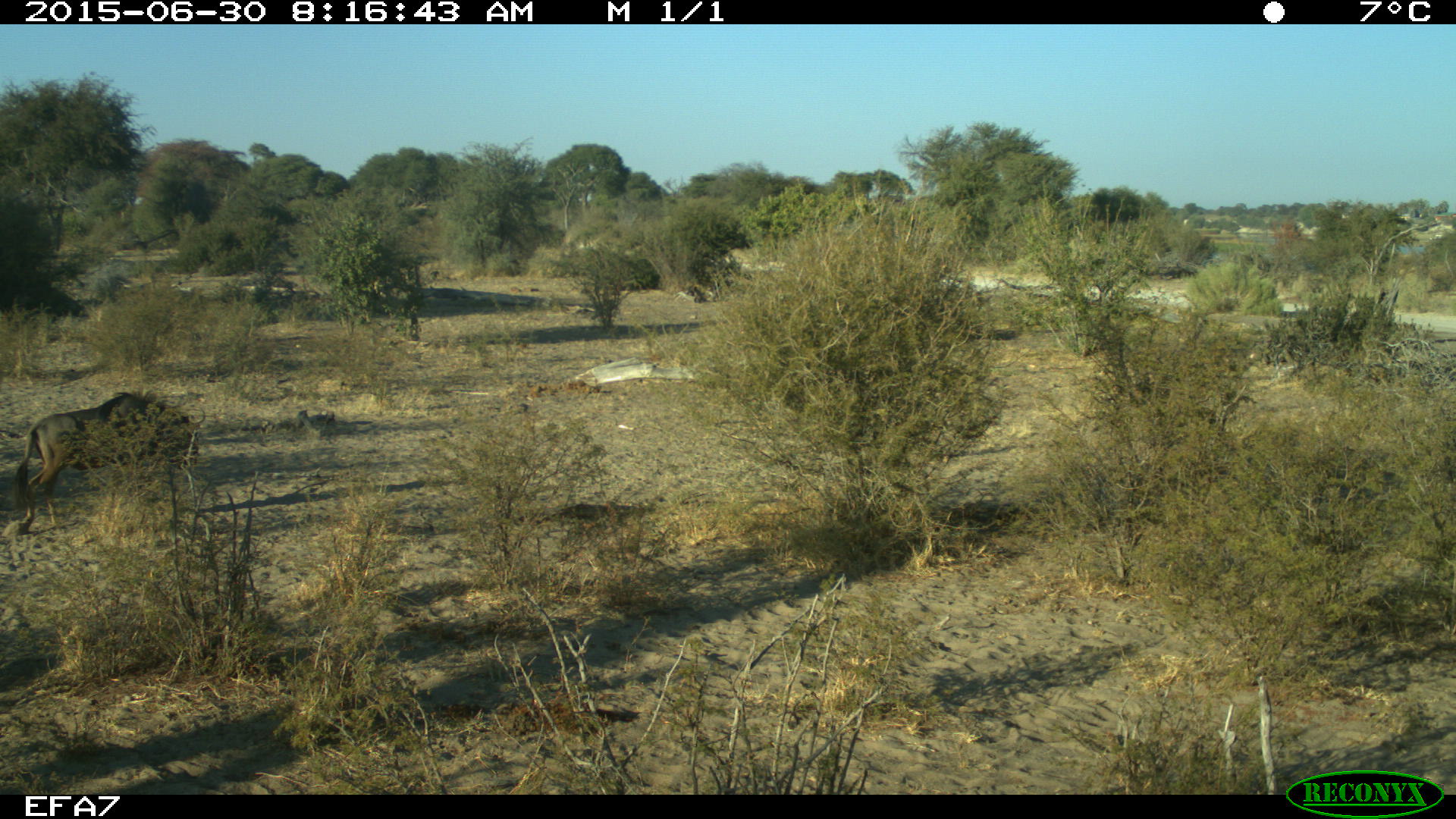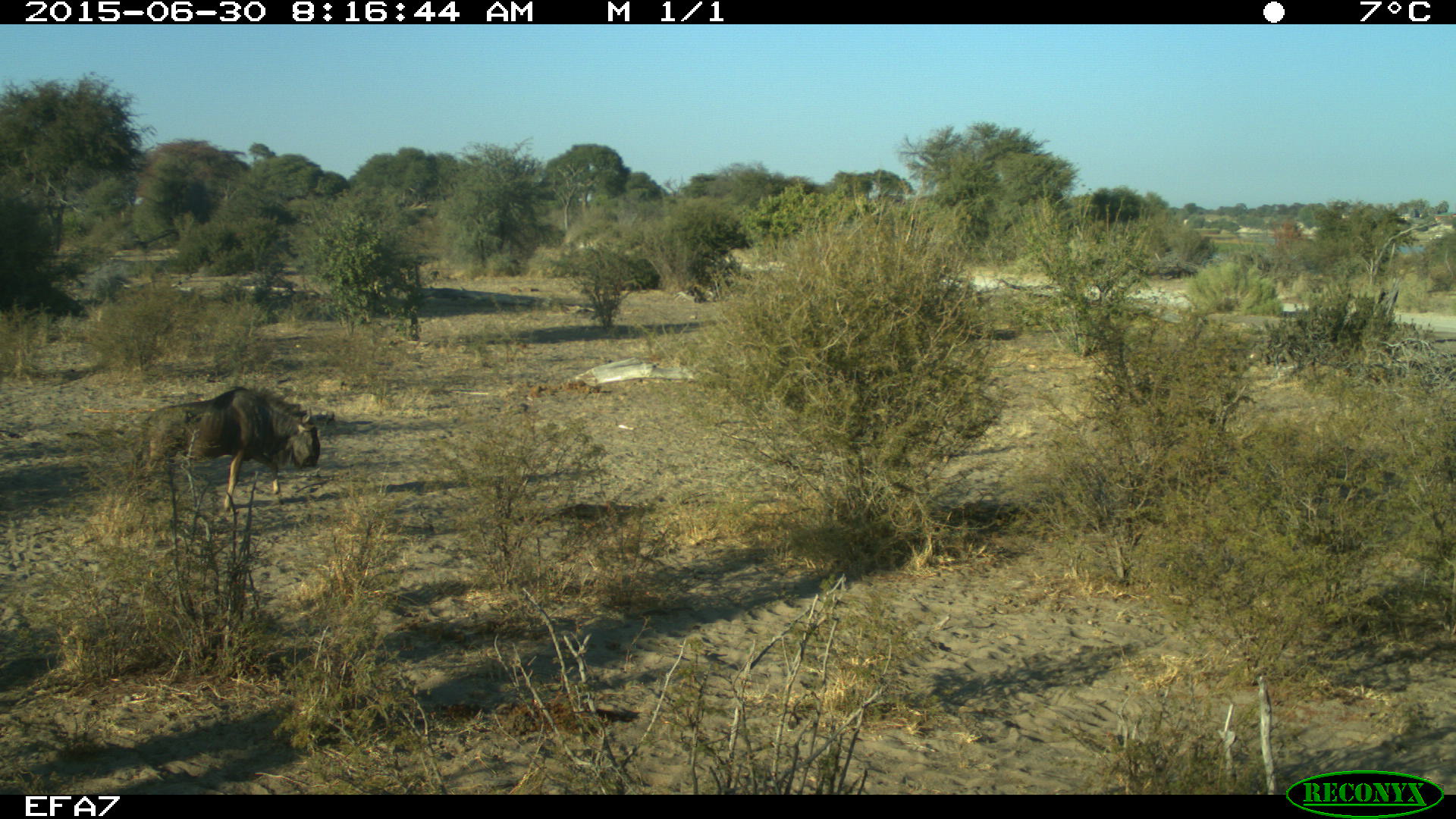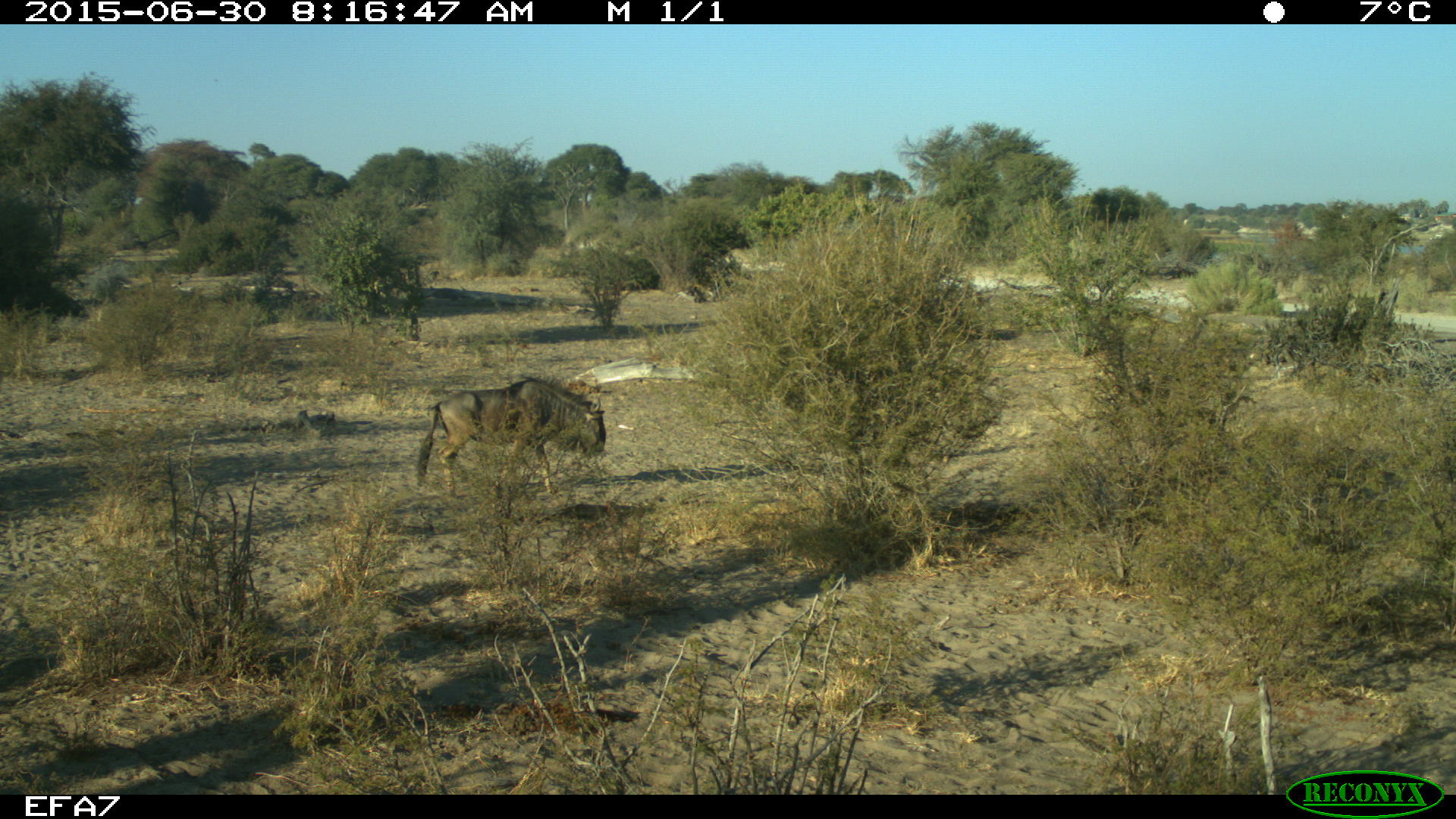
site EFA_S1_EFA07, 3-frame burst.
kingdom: Animalia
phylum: Chordata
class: Mammalia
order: Artiodactyla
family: Bovidae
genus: Connochaetes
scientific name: Connochaetes taurinus taurinus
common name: blue wildebeest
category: wildebeestblue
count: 1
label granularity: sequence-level